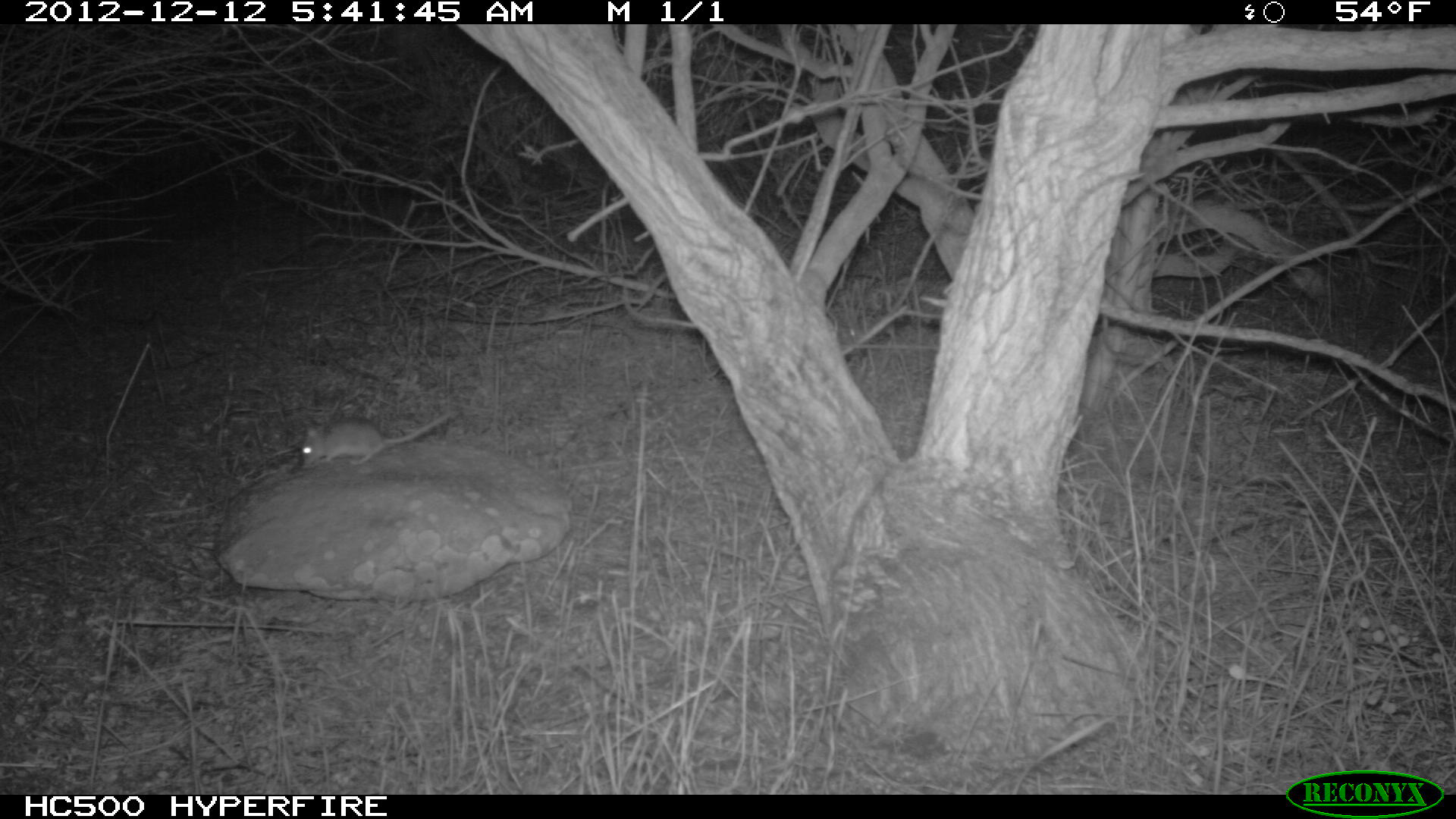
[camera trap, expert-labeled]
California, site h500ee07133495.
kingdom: Animalia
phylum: Chordata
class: Mammalia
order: Rodentia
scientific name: Rodentia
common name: rodent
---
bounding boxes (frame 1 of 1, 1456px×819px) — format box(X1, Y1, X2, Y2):
rodent: box(301, 406, 459, 466)